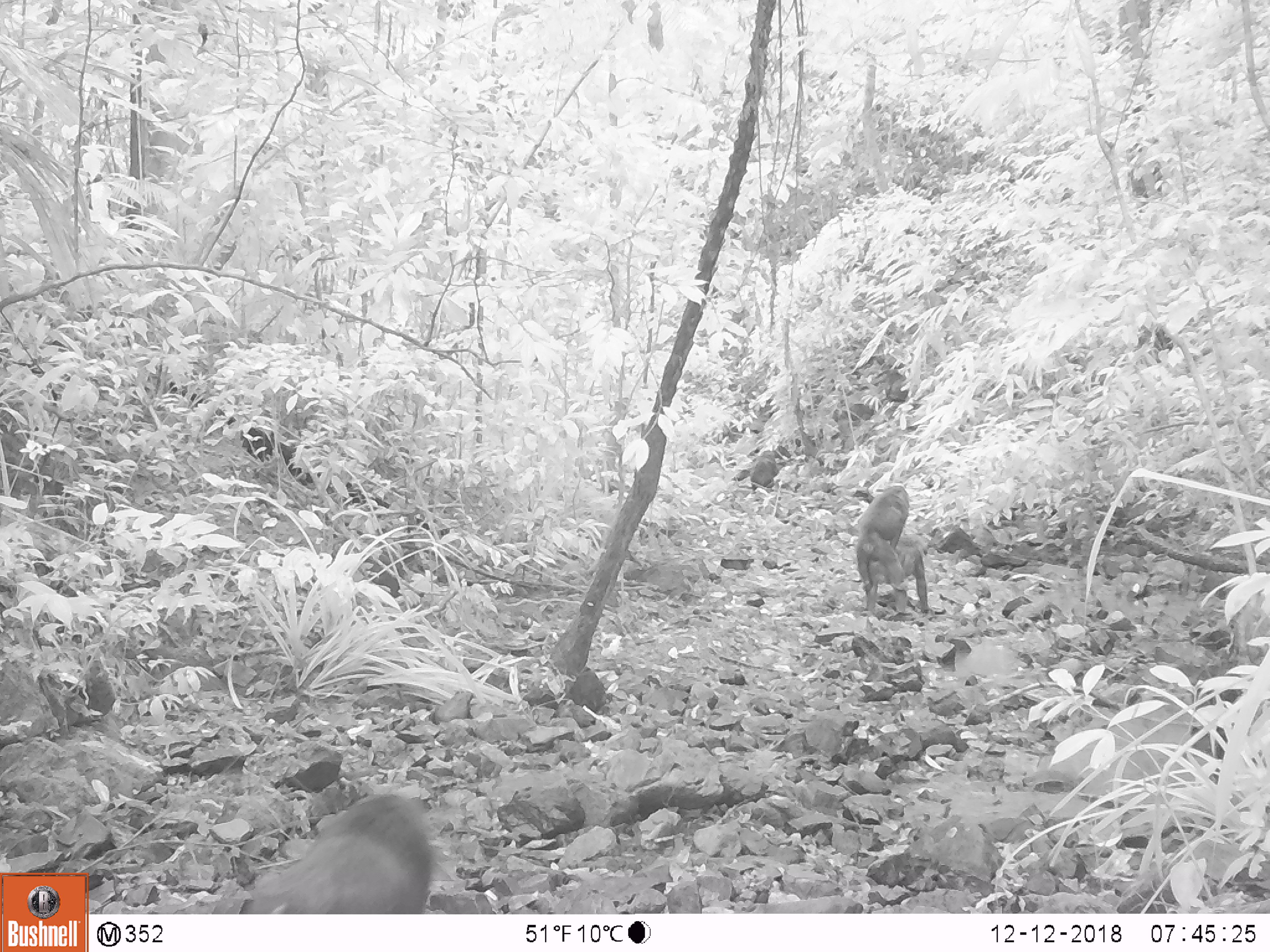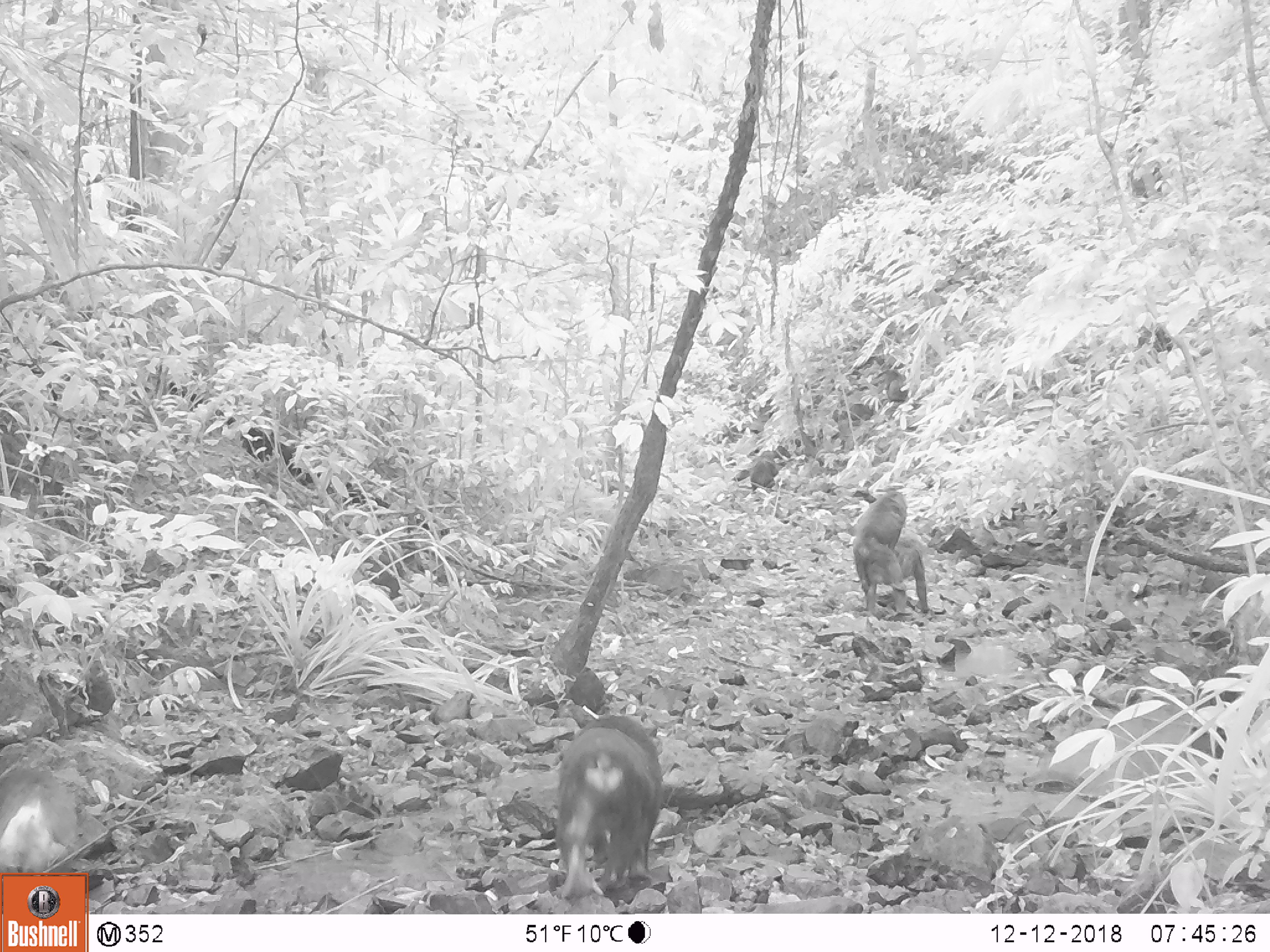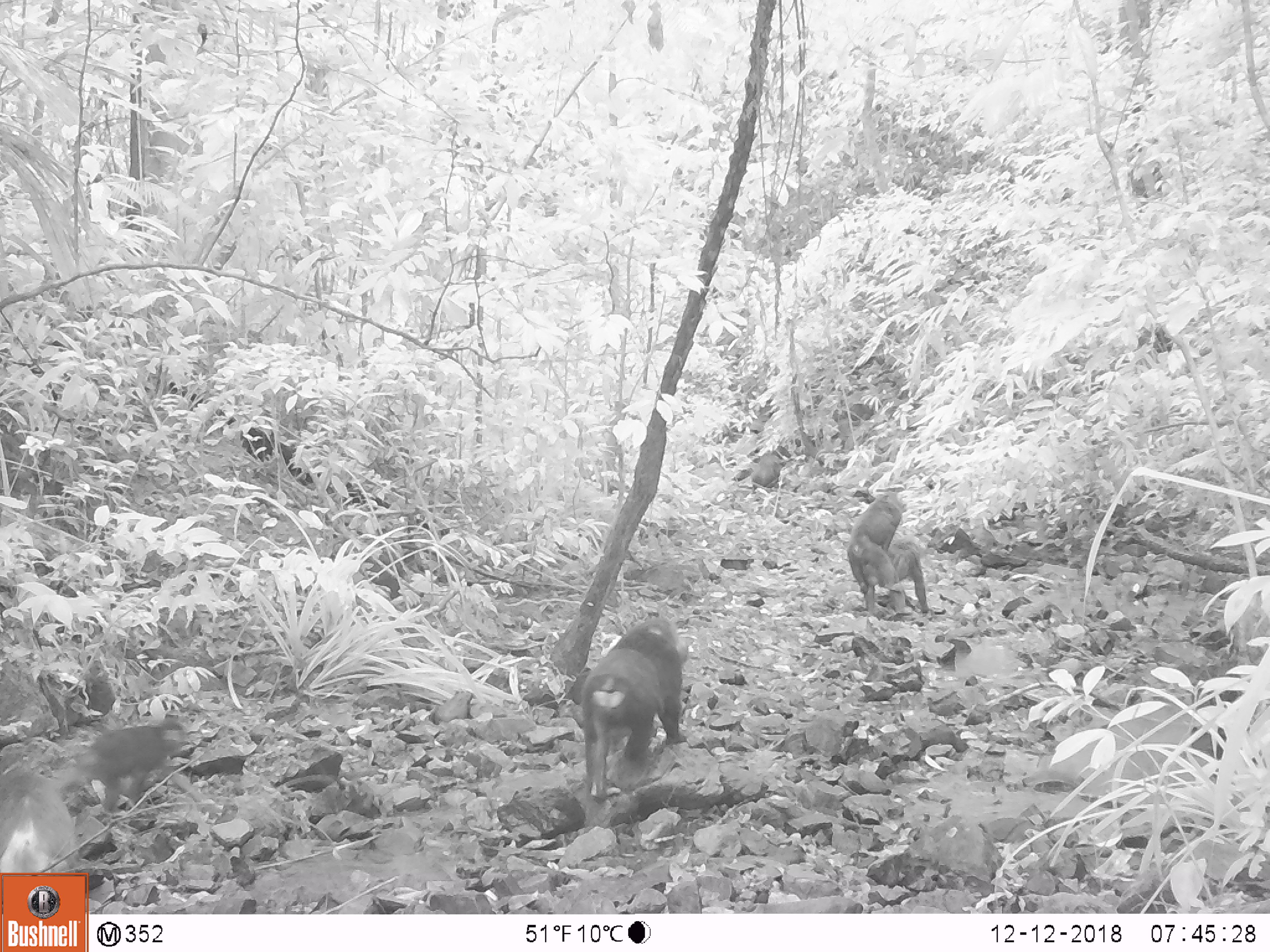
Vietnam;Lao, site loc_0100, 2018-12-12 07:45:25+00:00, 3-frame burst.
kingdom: Animalia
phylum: Chordata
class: Mammalia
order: Primates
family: Cercopithecidae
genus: Macaca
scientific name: Macaca arctoides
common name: stump-tailed macaque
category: stump tailed macaque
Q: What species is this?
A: Stump tailed macaque (stump-tailed macaque) (Macaca arctoides).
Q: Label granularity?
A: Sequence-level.